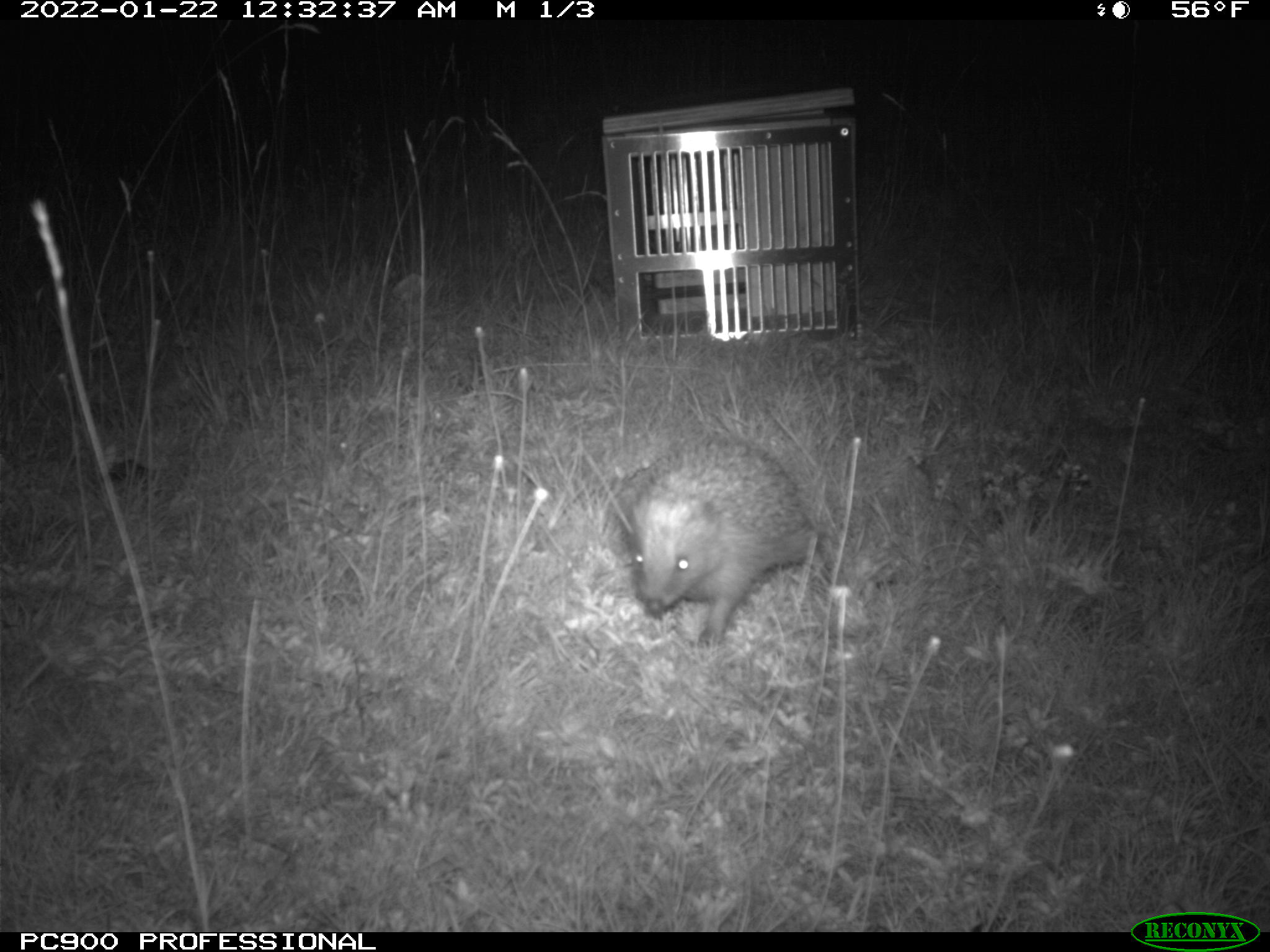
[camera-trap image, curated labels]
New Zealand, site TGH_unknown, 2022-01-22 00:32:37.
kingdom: Animalia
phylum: Chordata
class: Mammalia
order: Eulipotyphla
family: Erinaceidae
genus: Erinaceus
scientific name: Erinaceus europaeus europaeus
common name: european hedgehog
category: hedgehog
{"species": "hedgehog (european hedgehog) (Erinaceus europaeus europaeus)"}